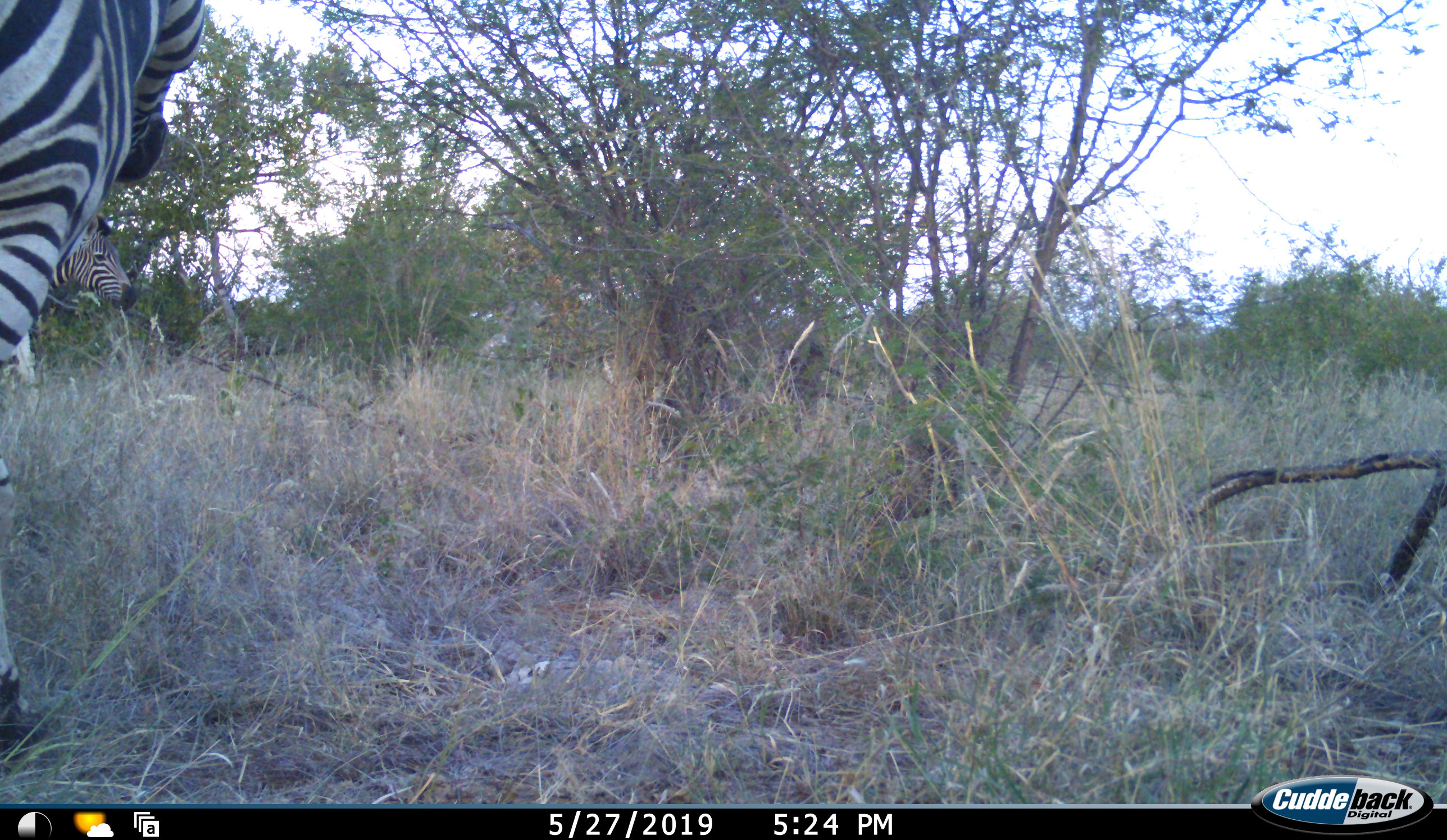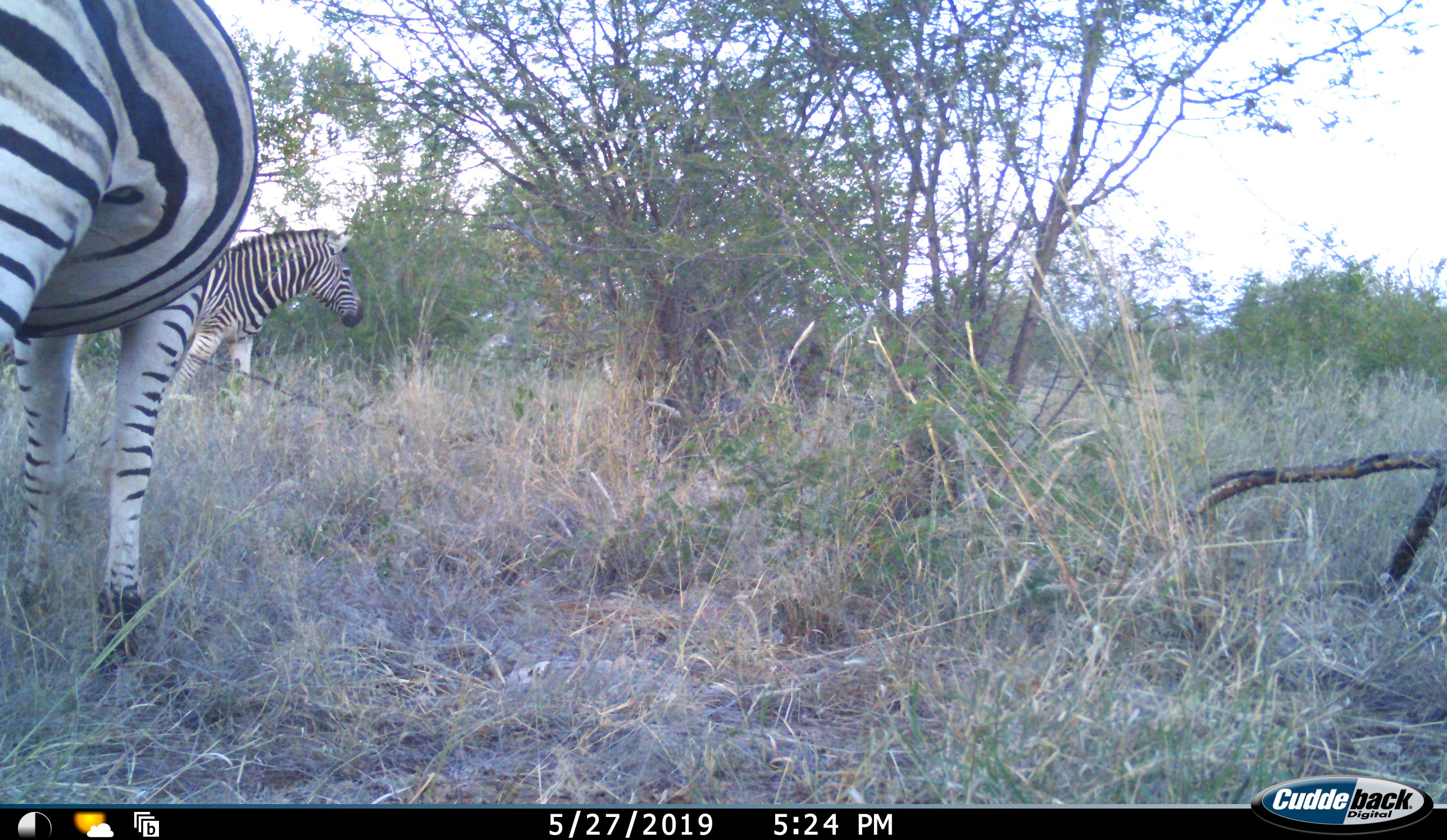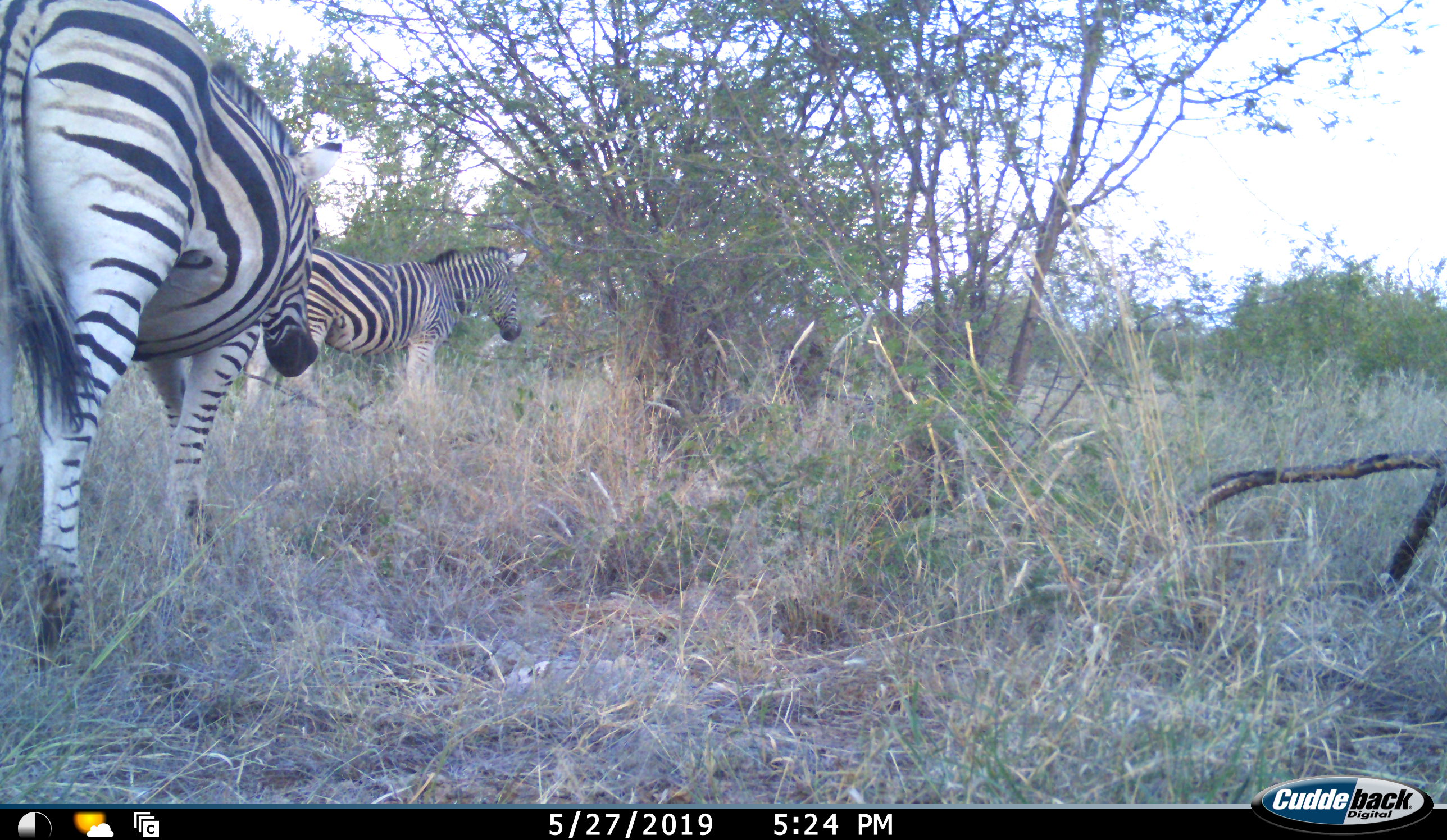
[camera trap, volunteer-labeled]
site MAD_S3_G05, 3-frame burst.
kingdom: Animalia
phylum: Chordata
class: Mammalia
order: Perissodactyla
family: Equidae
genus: Equus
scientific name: Equus quagga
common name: plains zebra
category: zebraplains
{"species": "zebraplains (plains zebra) (Equus quagga)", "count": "2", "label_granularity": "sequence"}